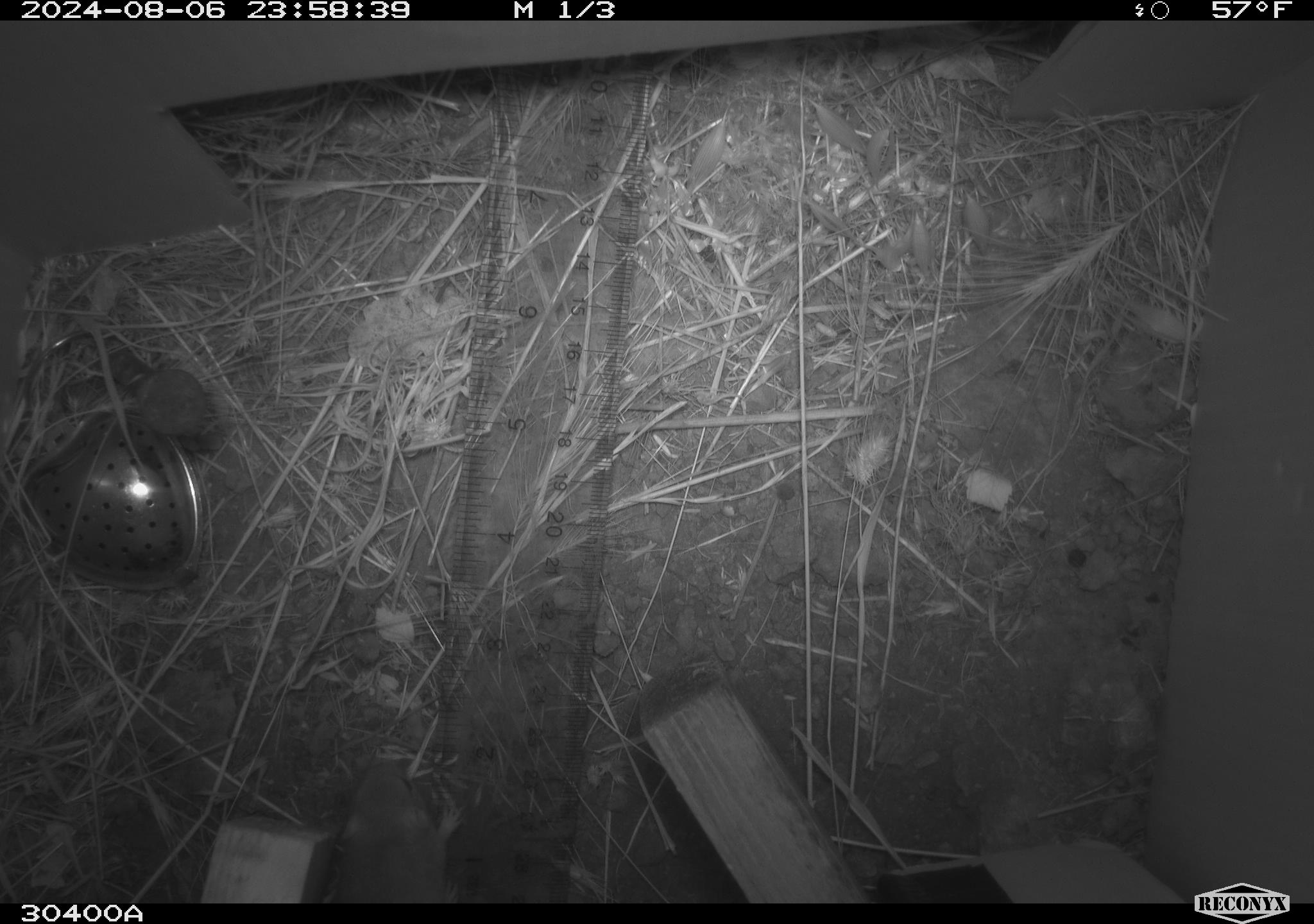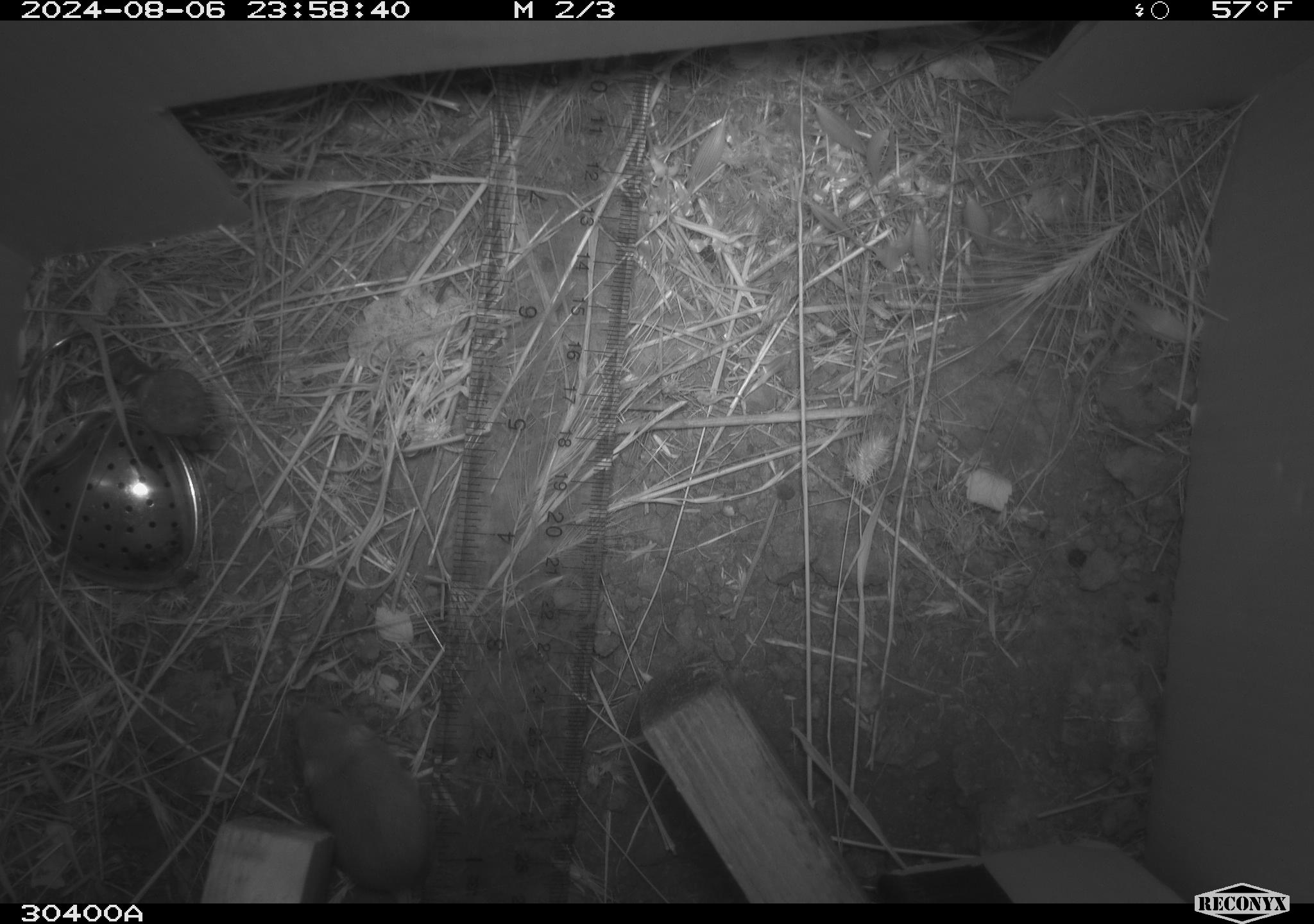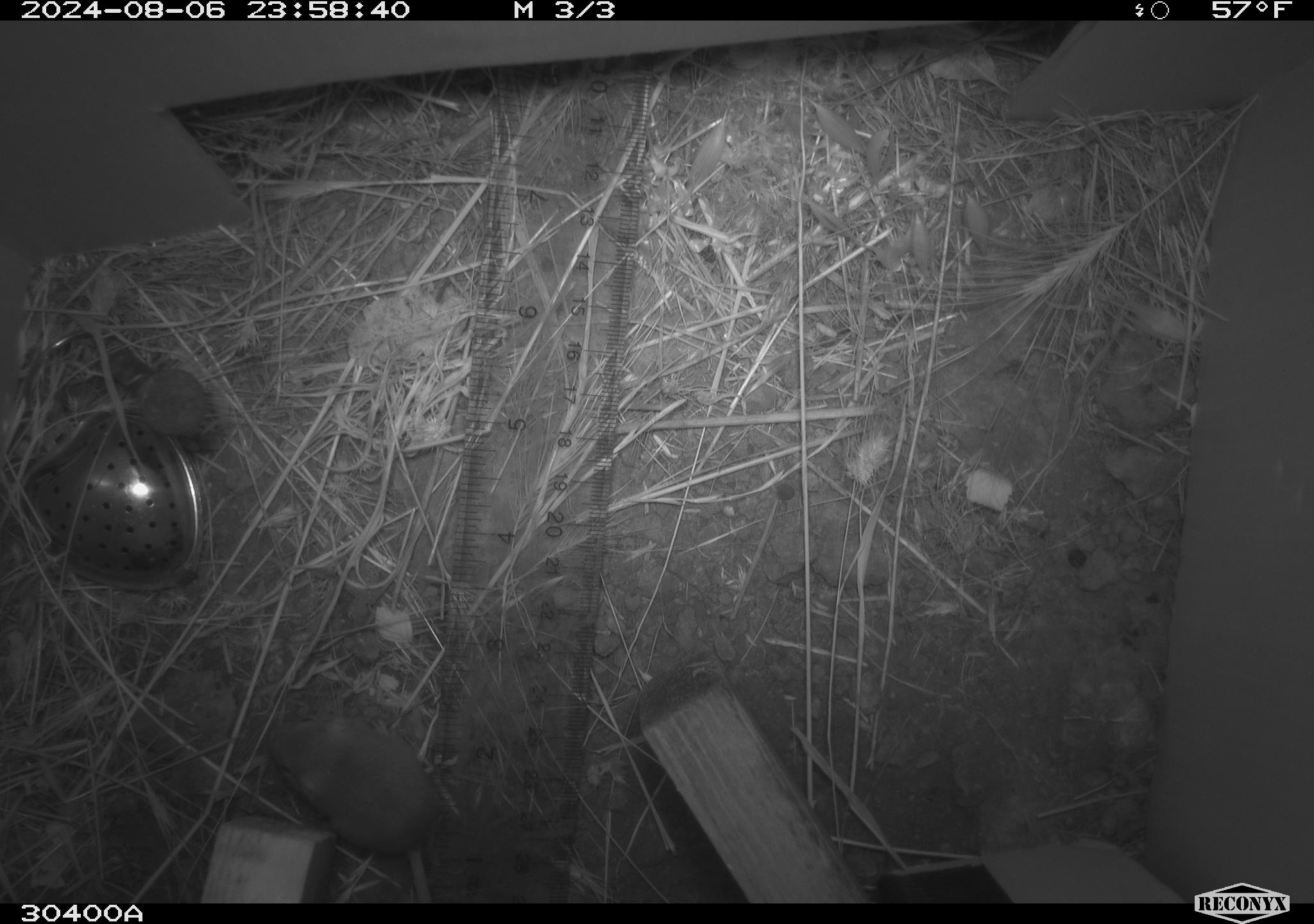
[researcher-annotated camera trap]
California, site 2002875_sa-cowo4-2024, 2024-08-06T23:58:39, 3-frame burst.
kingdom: Animalia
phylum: Chordata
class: Mammalia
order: Rodentia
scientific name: Rodentia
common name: mouse species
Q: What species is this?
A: Mouse species (Rodentia).